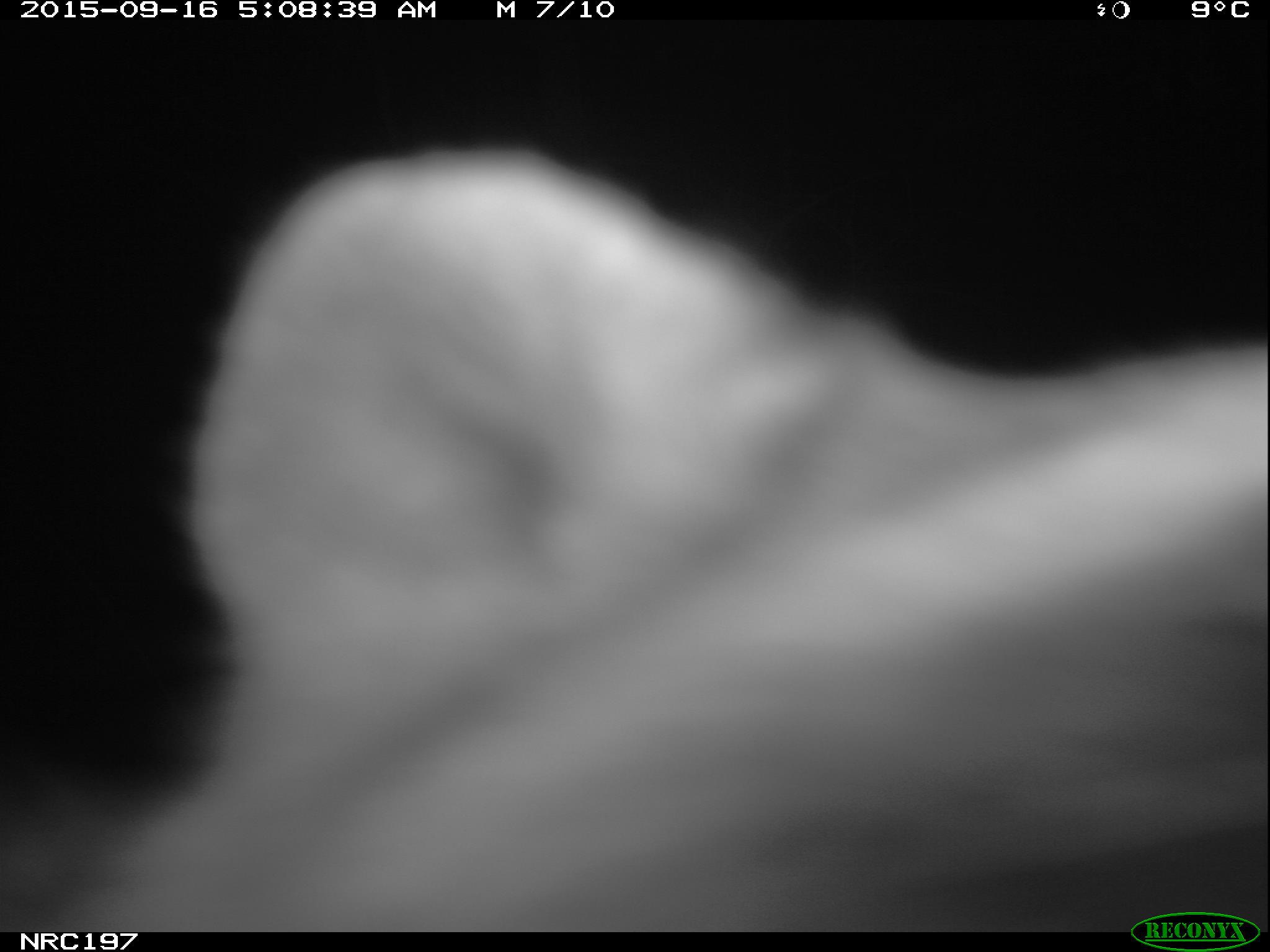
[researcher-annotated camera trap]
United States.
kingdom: Animalia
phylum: Chordata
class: Mammalia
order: Carnivora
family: Procyonidae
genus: Procyon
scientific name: Procyon lotor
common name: northern raccoon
Northern Raccoon (Procyon lotor).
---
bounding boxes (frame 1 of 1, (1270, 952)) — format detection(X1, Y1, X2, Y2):
Northern Raccoon: detection(4, 110, 1270, 928)